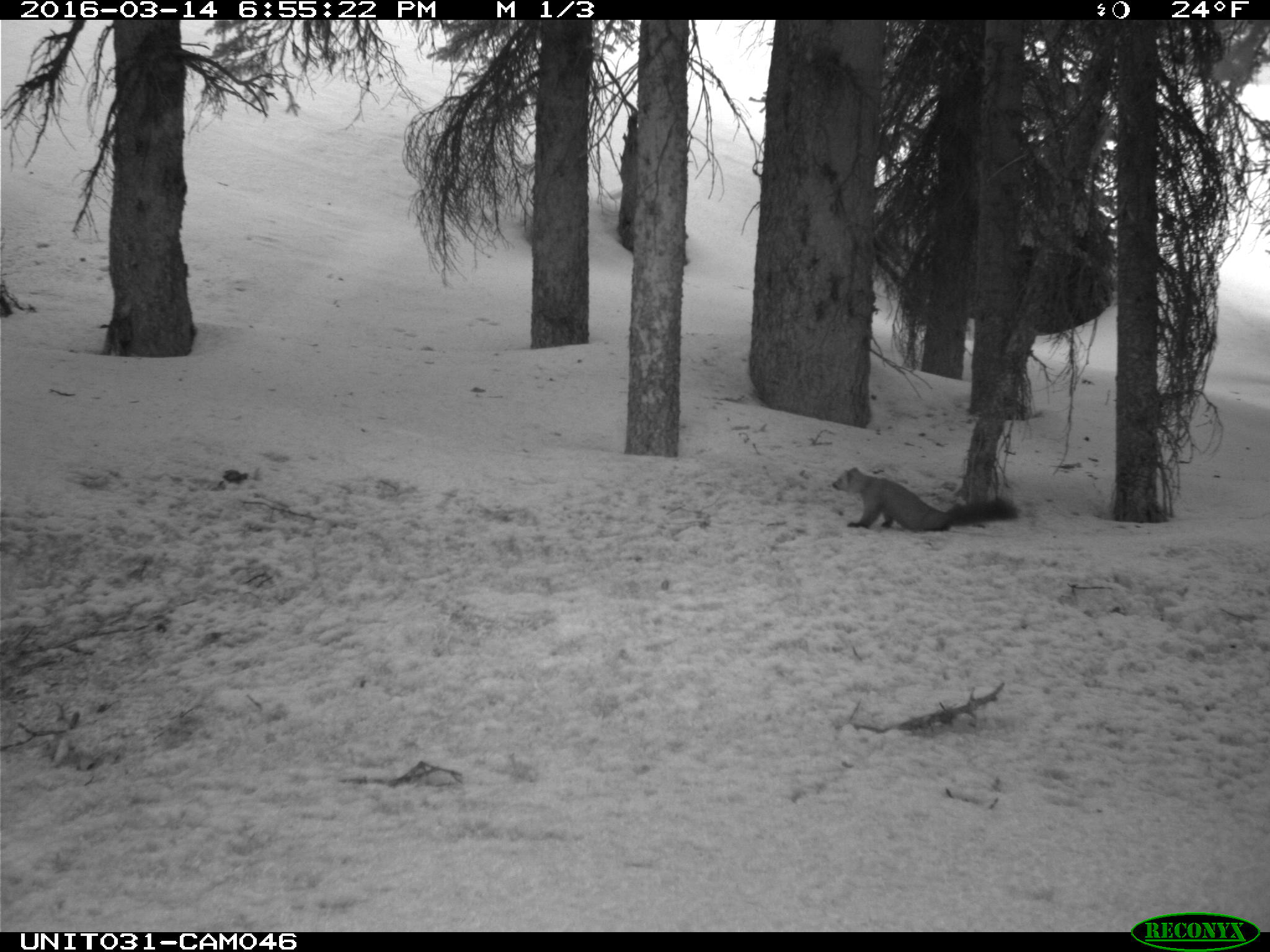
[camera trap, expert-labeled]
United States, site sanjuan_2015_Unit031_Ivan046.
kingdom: Animalia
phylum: Chordata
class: Mammalia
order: Carnivora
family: Mustelidae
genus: Martes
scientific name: Martes americana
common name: american marten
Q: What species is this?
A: Martes americana (american marten).